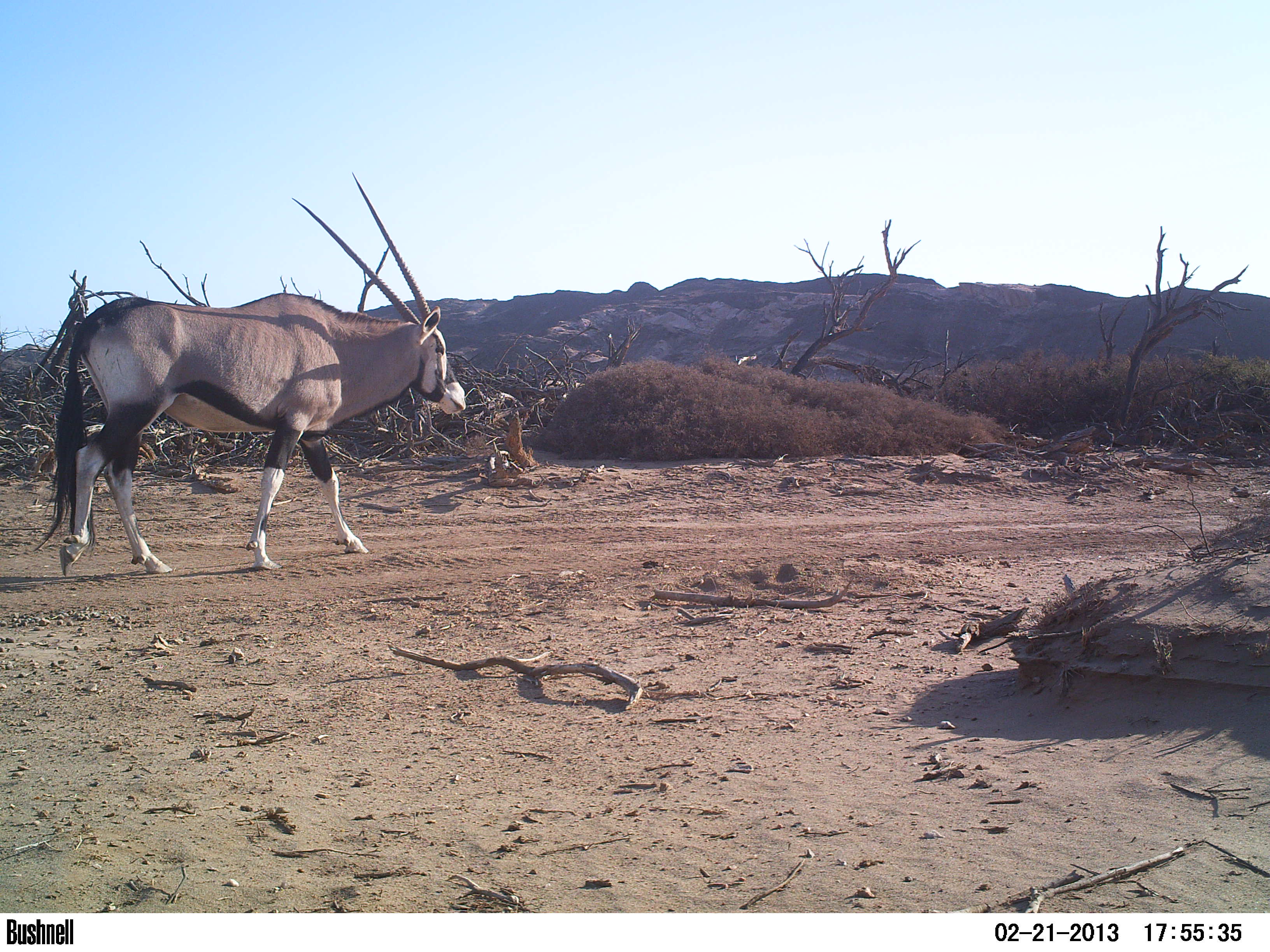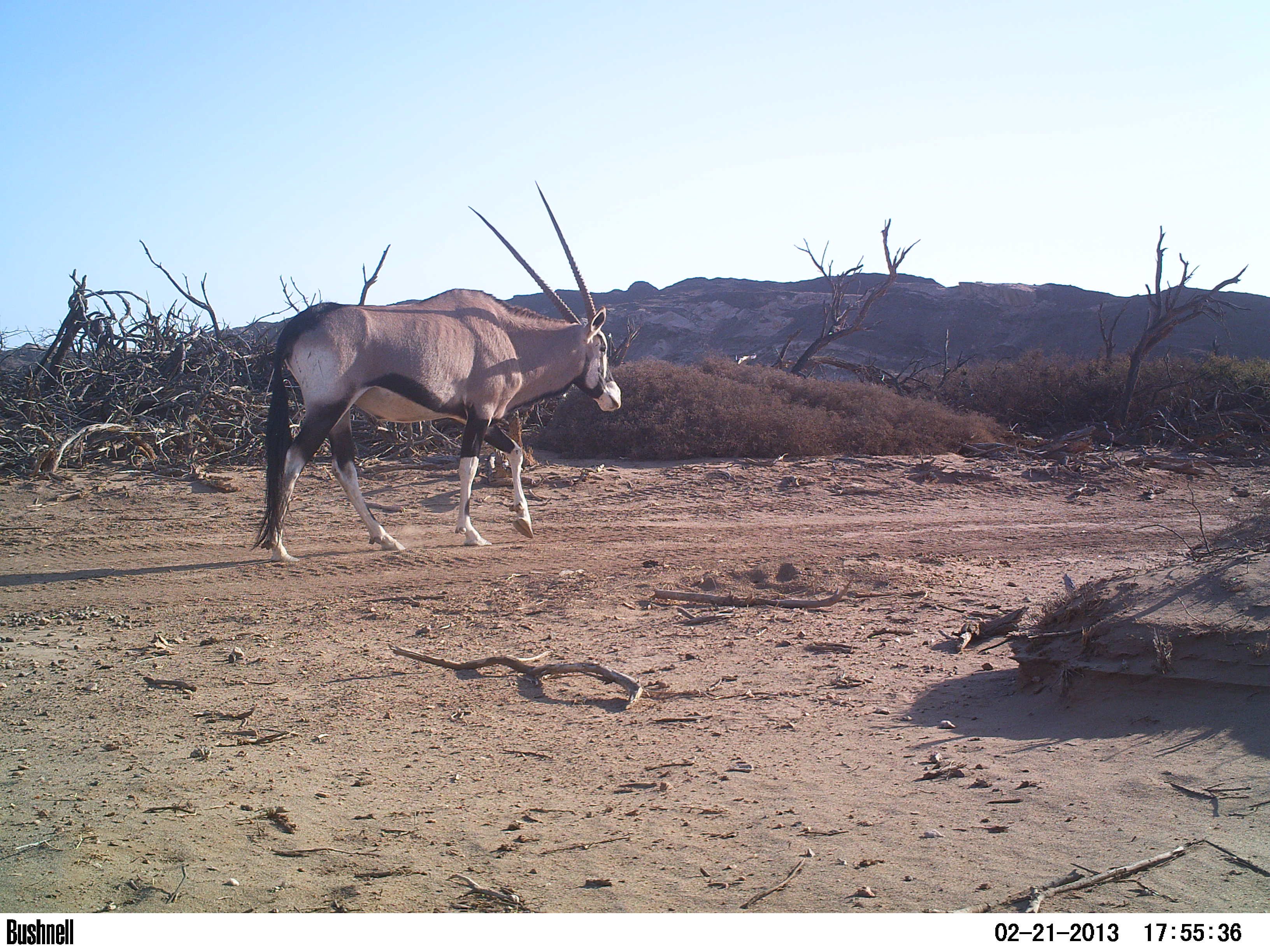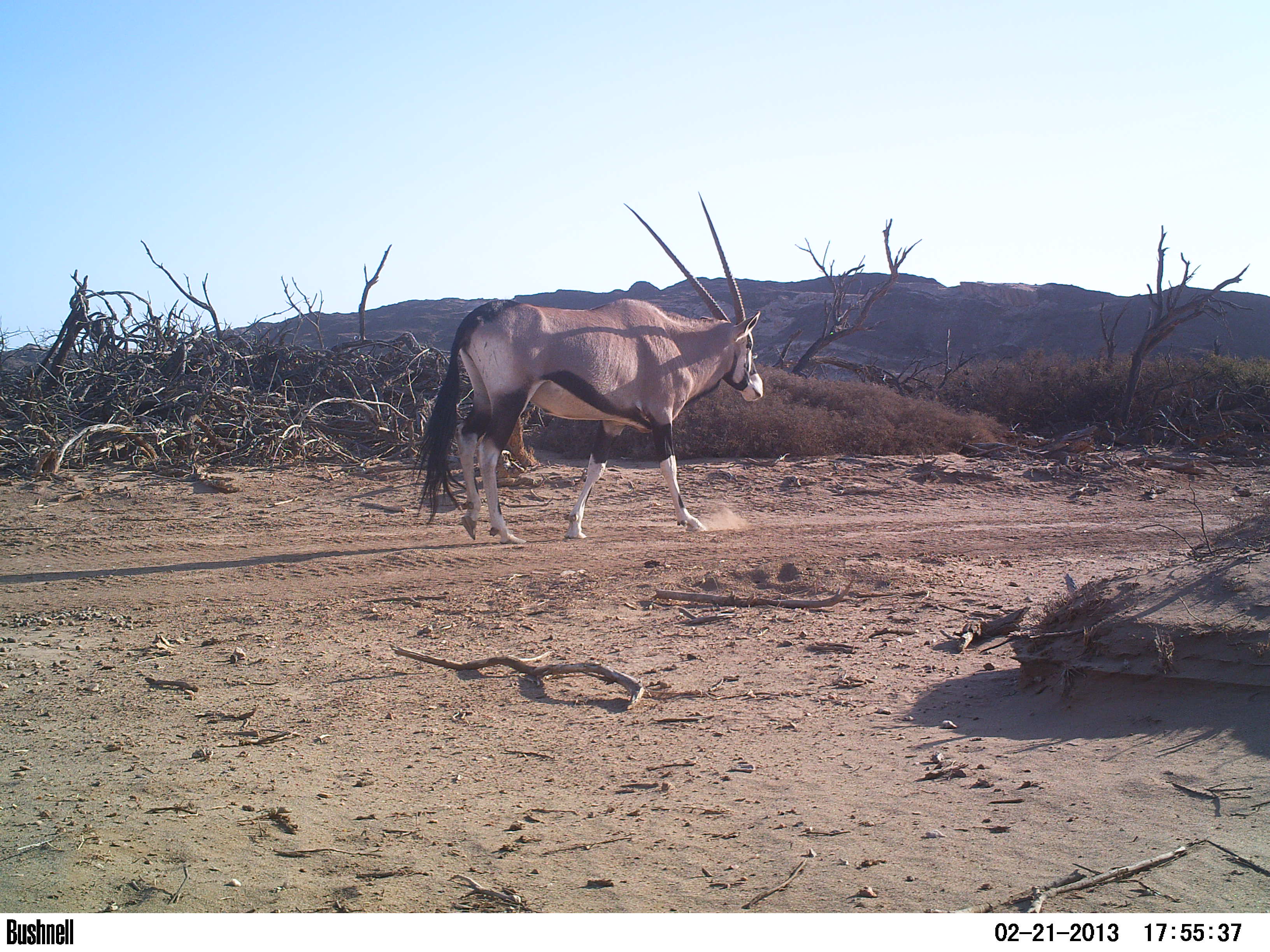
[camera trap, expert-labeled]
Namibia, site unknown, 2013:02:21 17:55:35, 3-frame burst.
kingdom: Animalia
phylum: Chordata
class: Mammalia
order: Artiodactyla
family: Bovidae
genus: Oryx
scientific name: Oryx gazella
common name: gemsbok